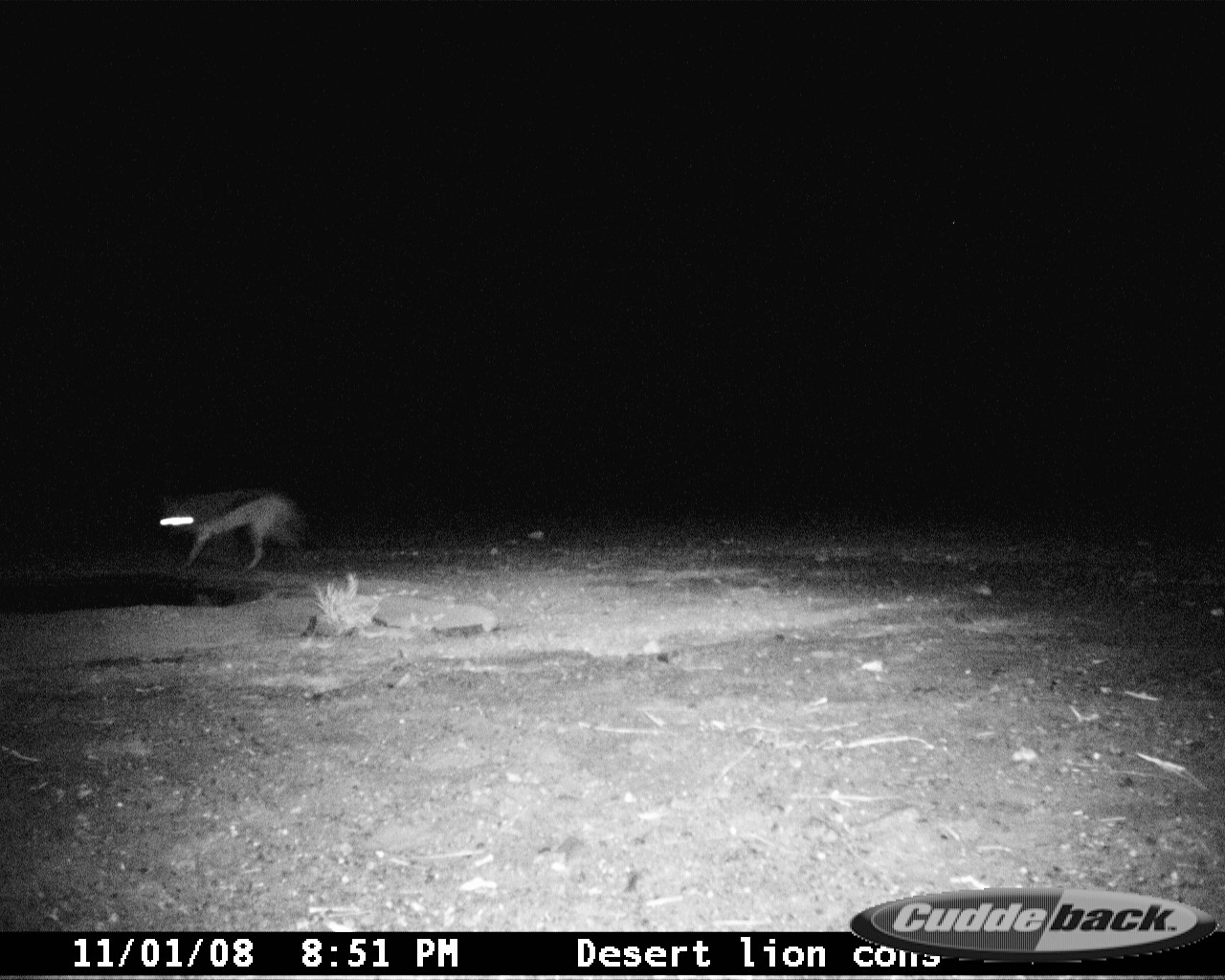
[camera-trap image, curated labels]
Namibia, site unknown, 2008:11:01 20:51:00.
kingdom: Animalia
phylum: Chordata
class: Mammalia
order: Carnivora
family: Canidae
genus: Lupulella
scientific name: Lupulella mesomelas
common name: black-backed jackal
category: canis mesomelas